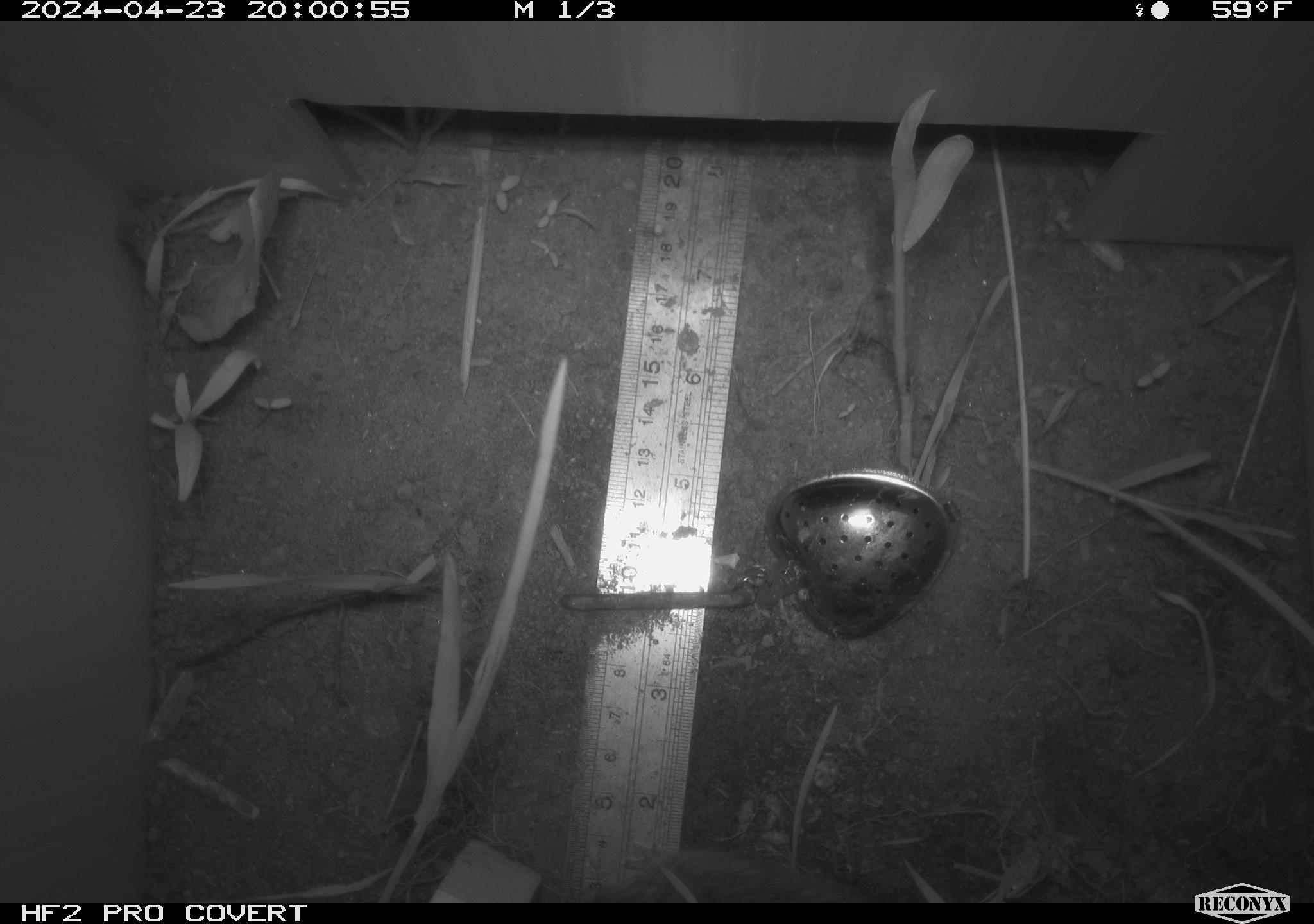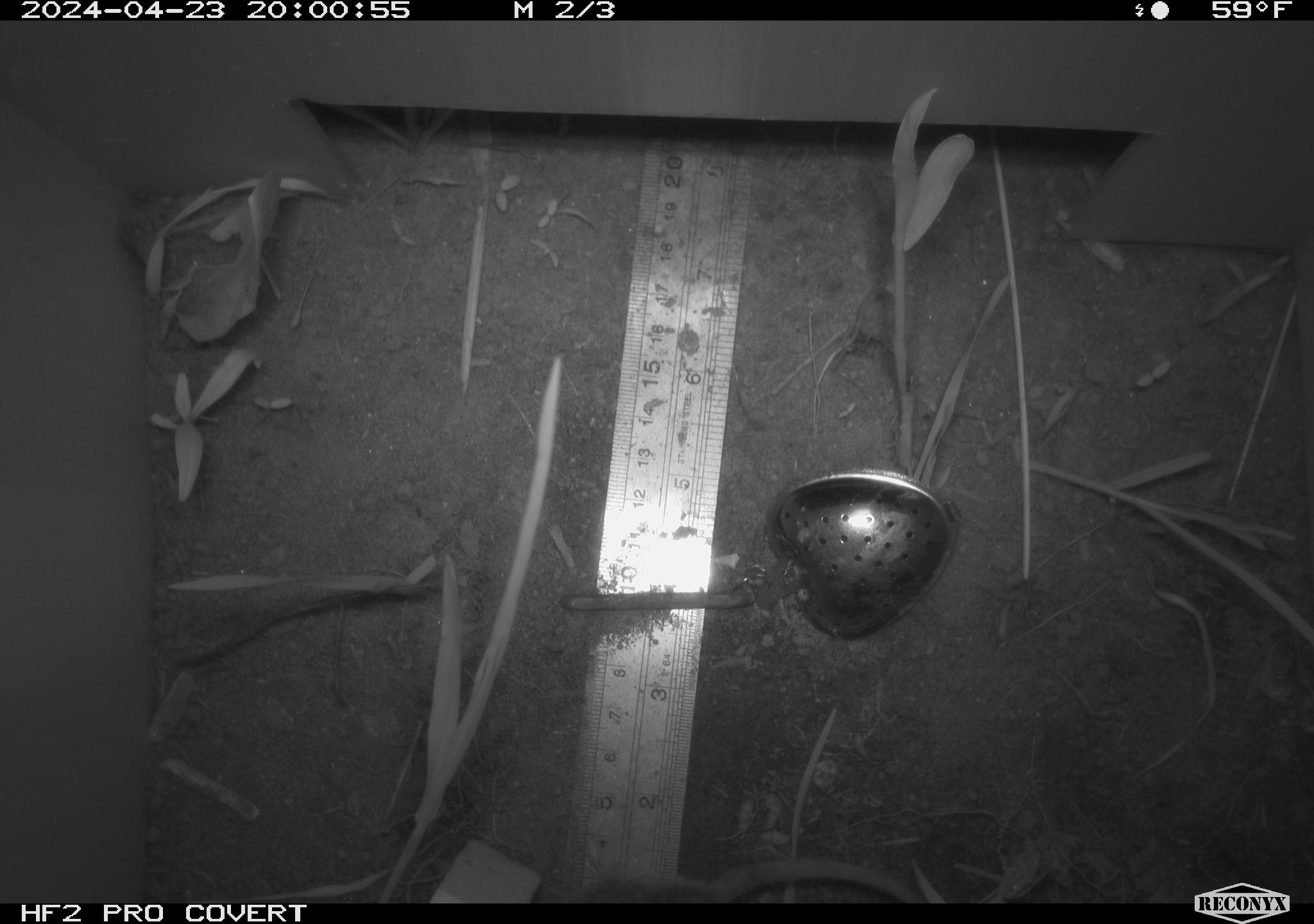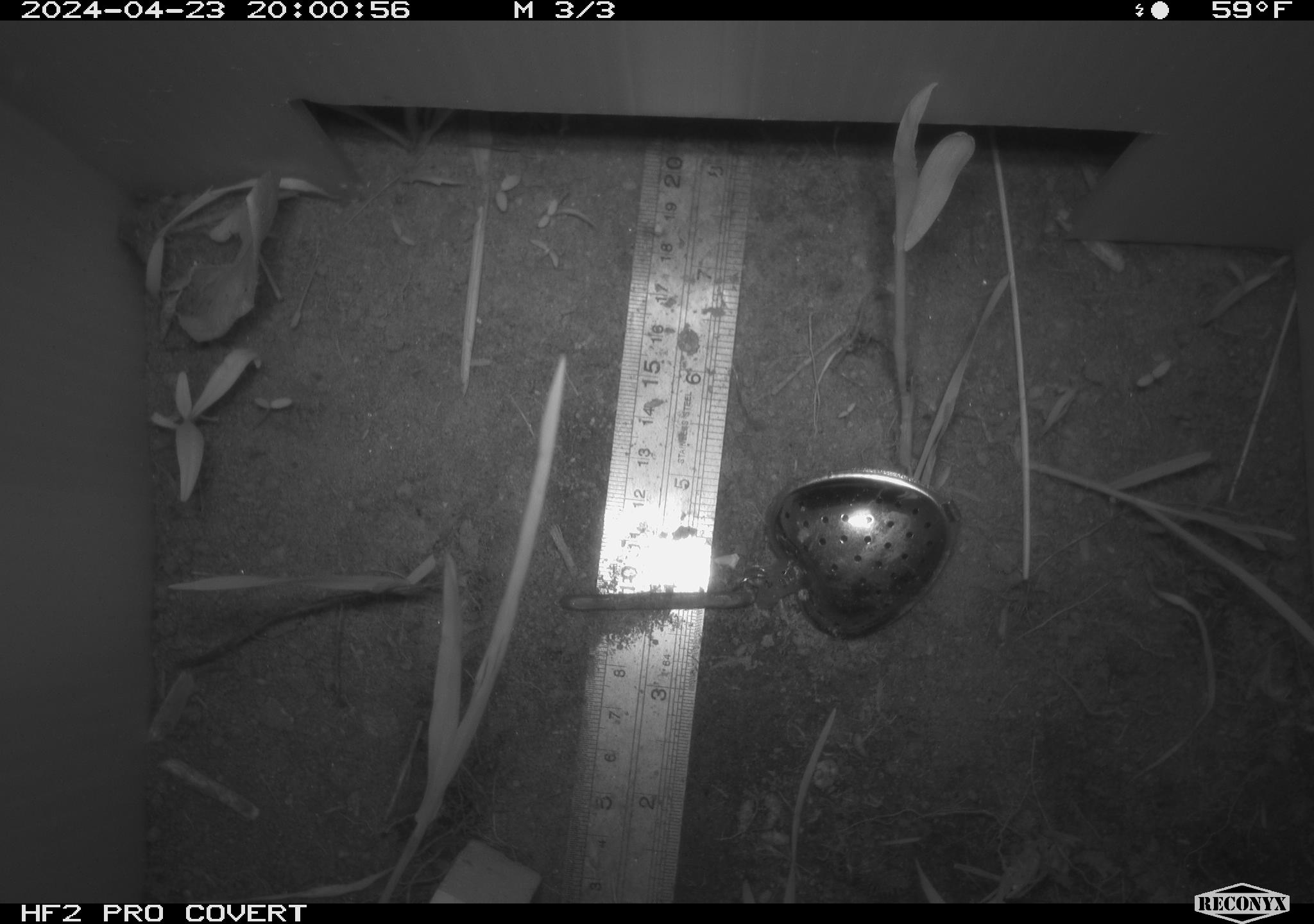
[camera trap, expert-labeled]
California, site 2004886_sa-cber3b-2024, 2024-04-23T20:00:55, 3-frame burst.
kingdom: Animalia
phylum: Chordata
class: Mammalia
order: Rodentia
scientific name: Rodentia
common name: rodent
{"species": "rodent (Rodentia)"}